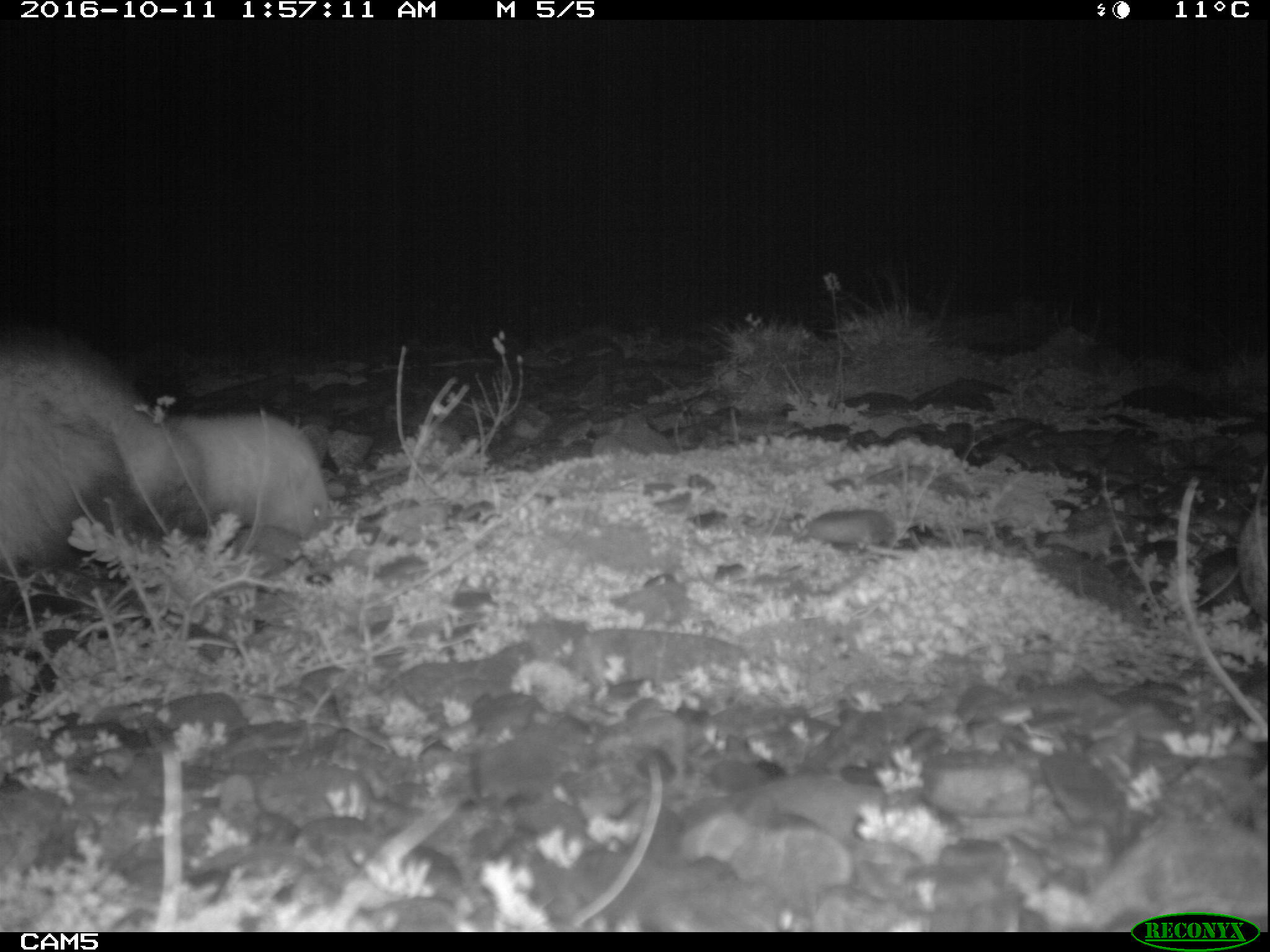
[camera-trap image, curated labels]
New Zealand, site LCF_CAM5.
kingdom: Animalia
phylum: Chordata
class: Mammalia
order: Carnivora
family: Mustelidae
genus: Mustela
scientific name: Mustela furo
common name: ferret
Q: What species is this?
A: Ferret (Mustela furo).